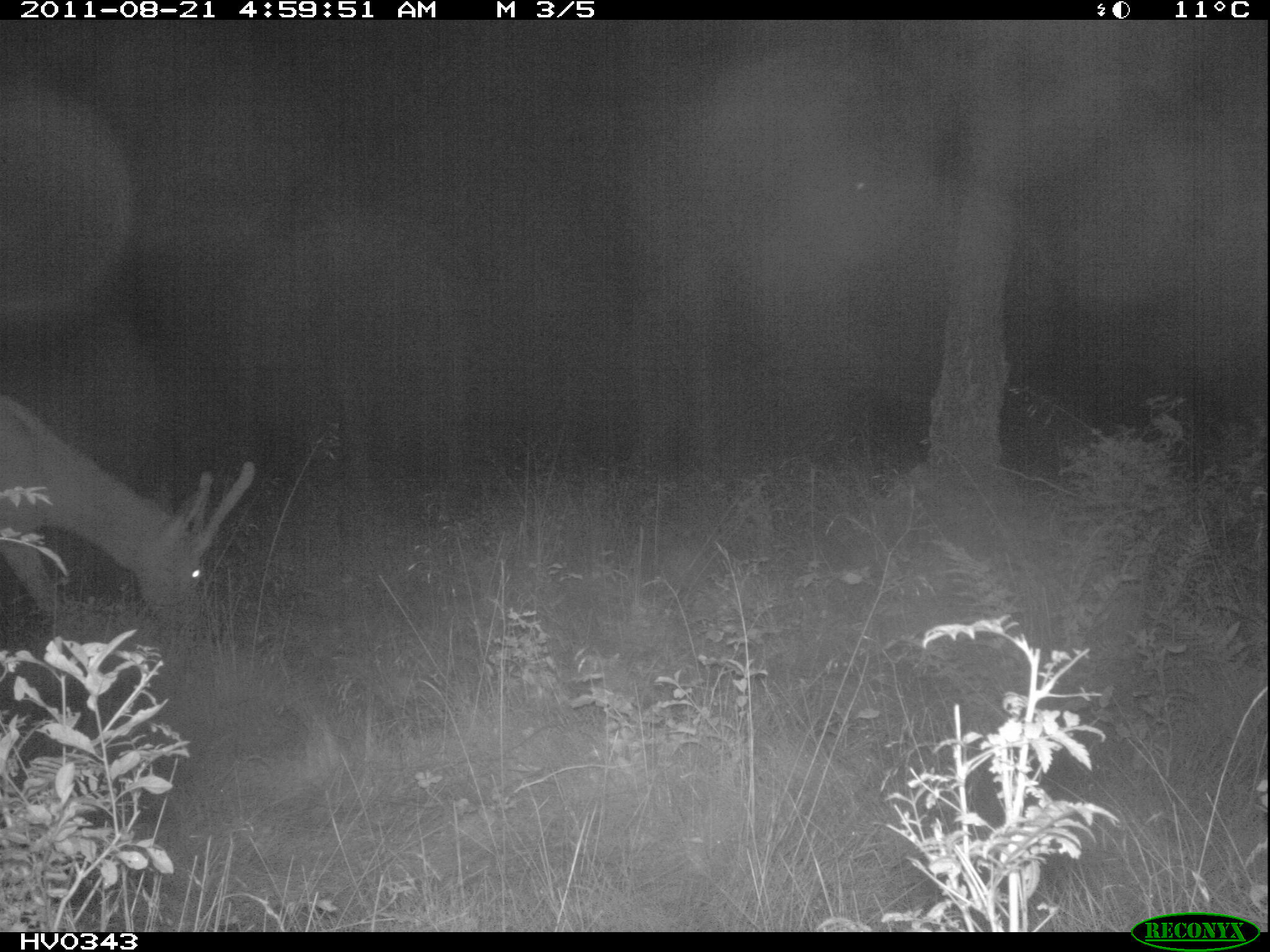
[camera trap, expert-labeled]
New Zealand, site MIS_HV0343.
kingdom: Animalia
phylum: Chordata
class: Mammalia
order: Artiodactyla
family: Cervidae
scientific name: Cervidae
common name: deer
Deer (Cervidae).